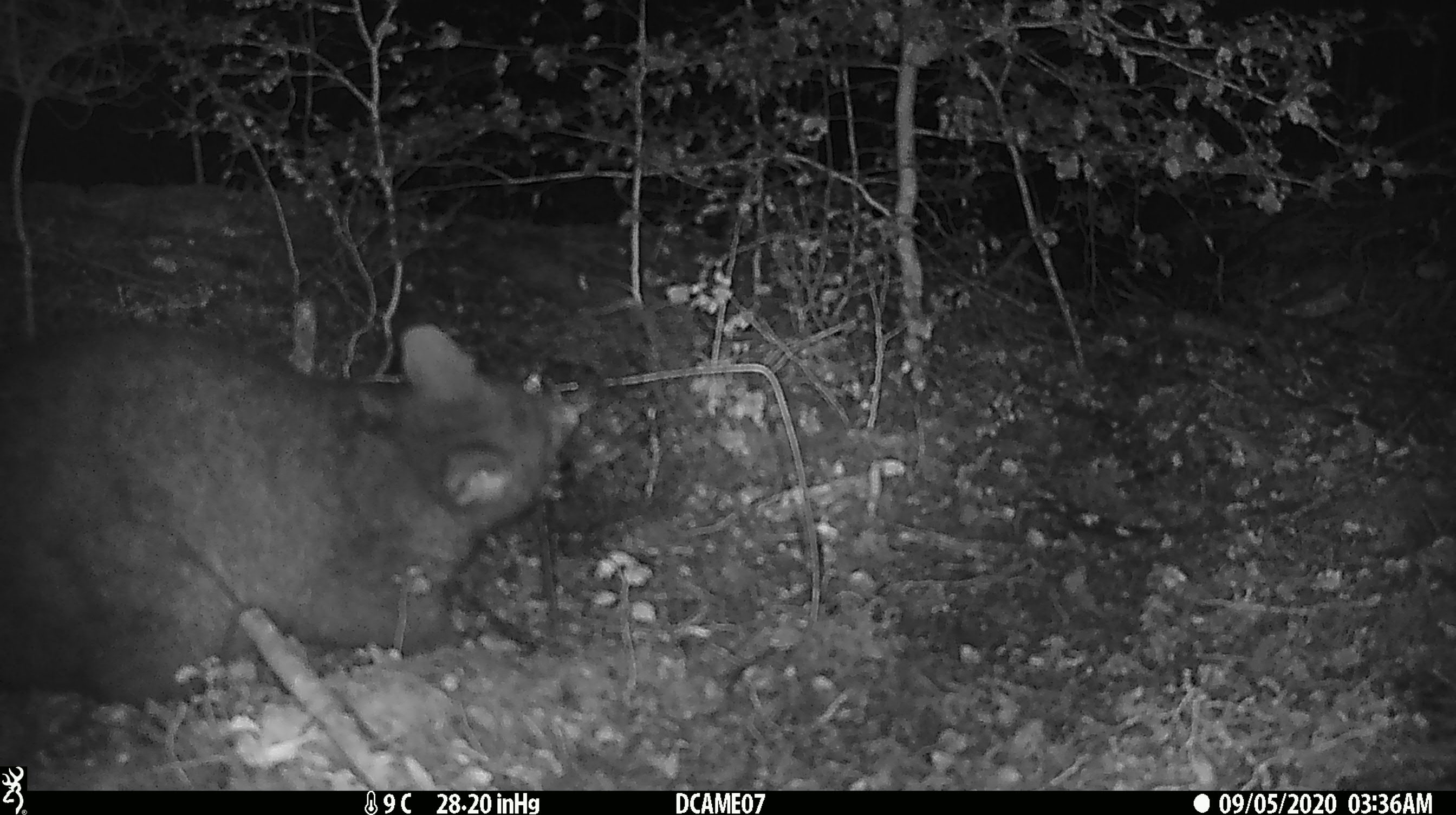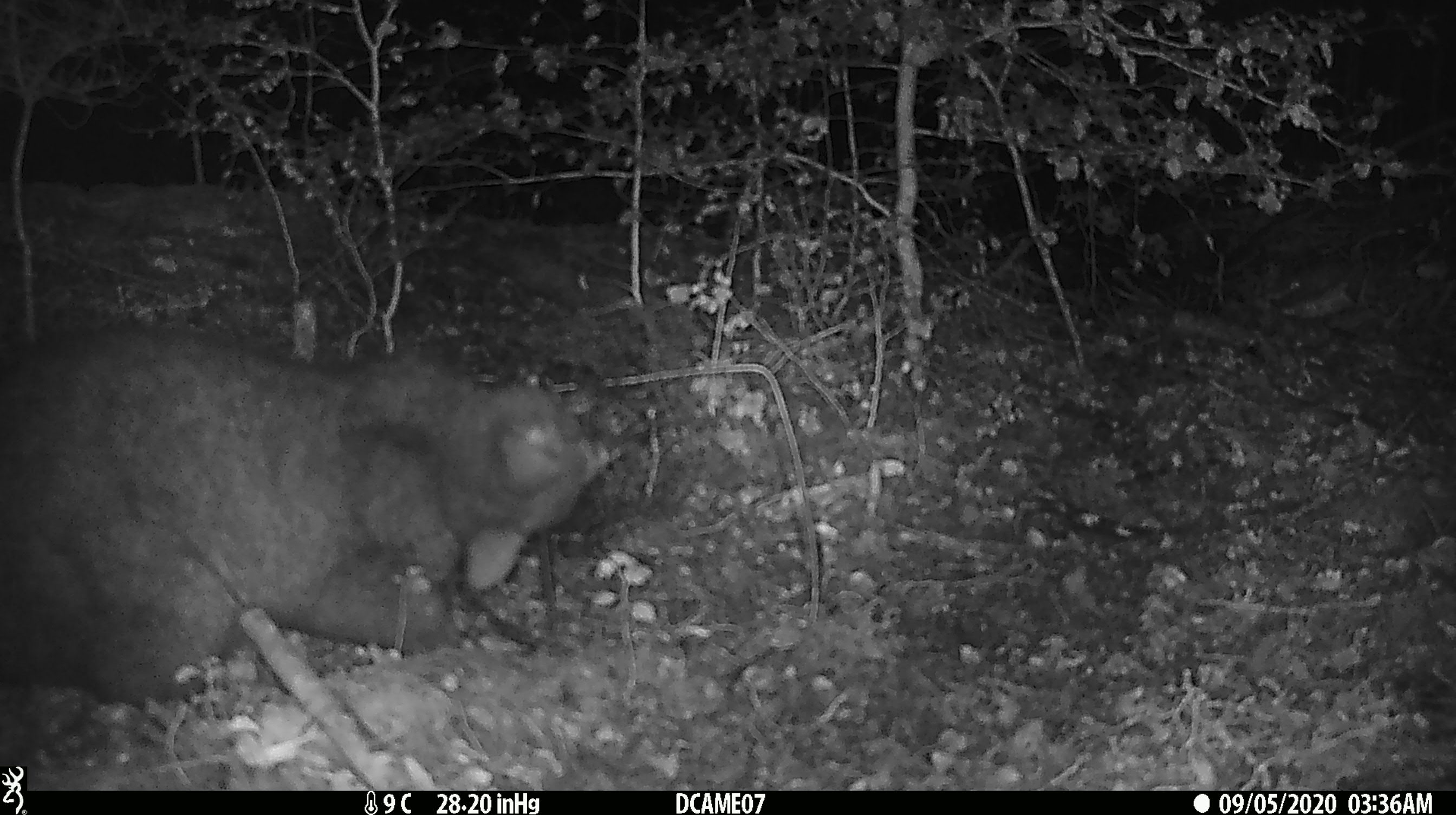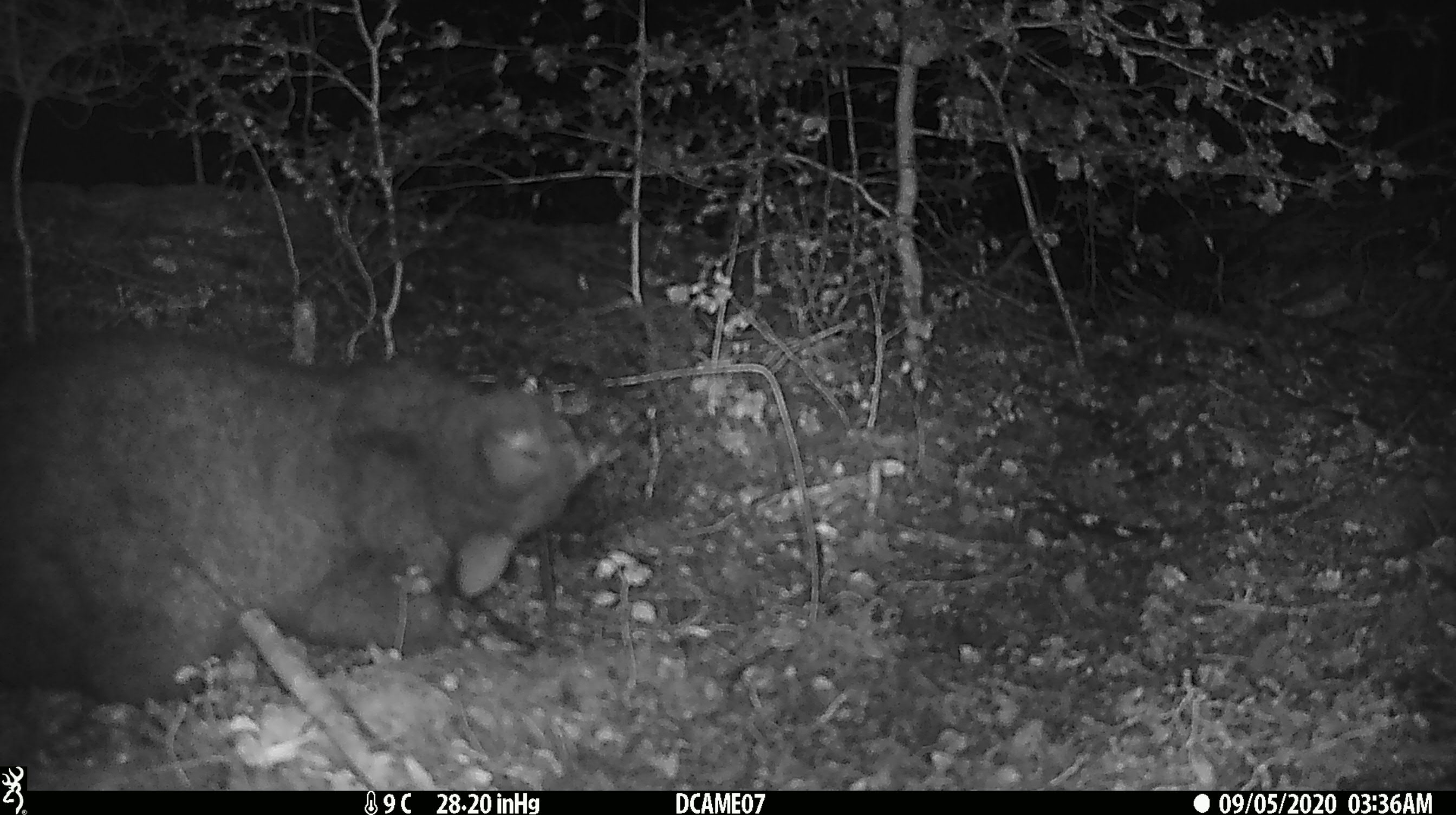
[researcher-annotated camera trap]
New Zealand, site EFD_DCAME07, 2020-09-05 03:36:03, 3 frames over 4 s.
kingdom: Animalia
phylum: Chordata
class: Mammalia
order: Diprotodontia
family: Phalangeridae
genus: Trichosurus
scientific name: Trichosurus vulpecula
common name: common brushtail possum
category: possum